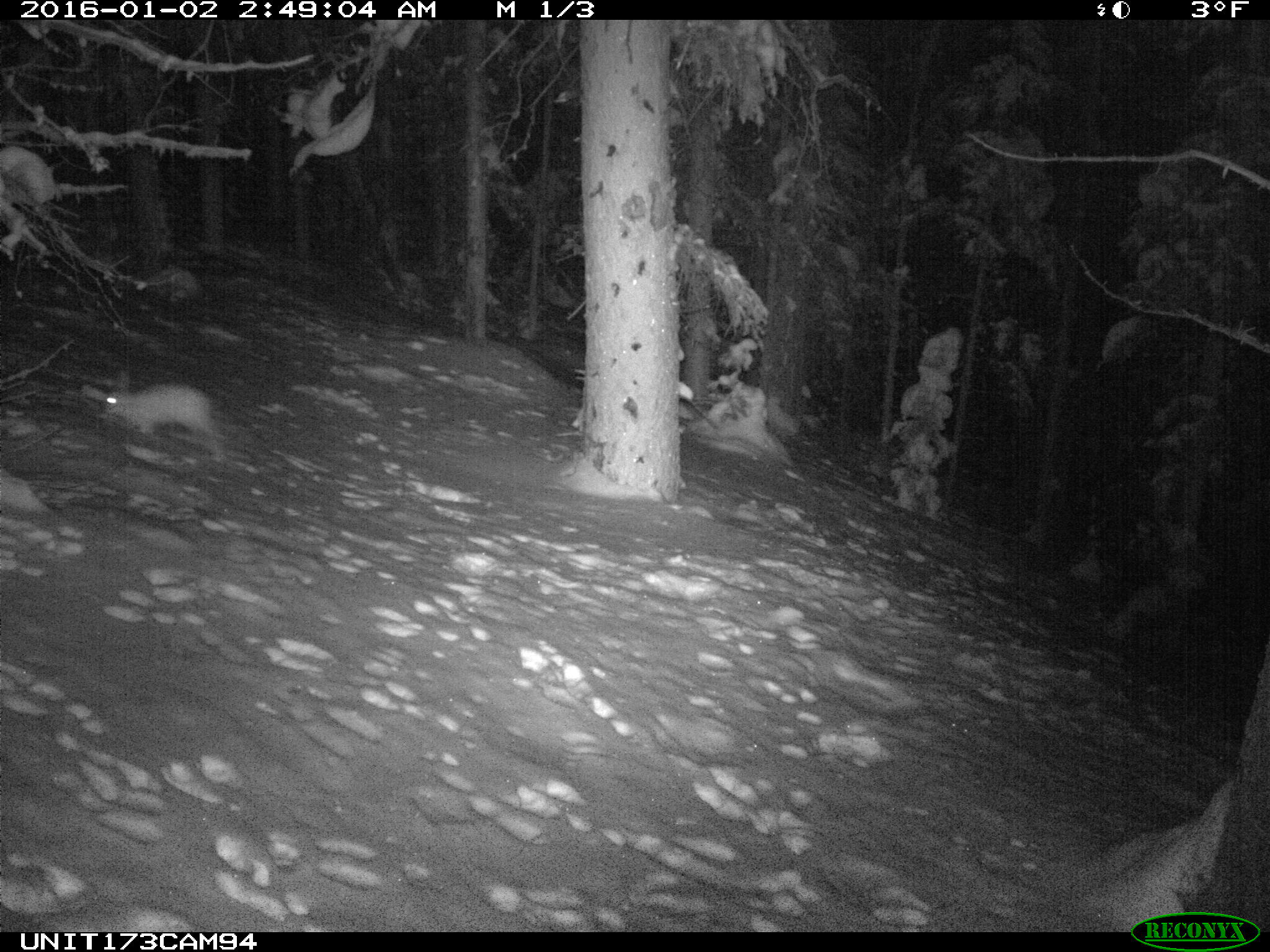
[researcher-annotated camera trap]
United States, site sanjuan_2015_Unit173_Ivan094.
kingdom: Animalia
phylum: Chordata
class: Mammalia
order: Lagomorpha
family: Leporidae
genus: Lepus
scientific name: Lepus americanus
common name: snowshoe hare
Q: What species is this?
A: Lepus americanus (snowshoe hare).